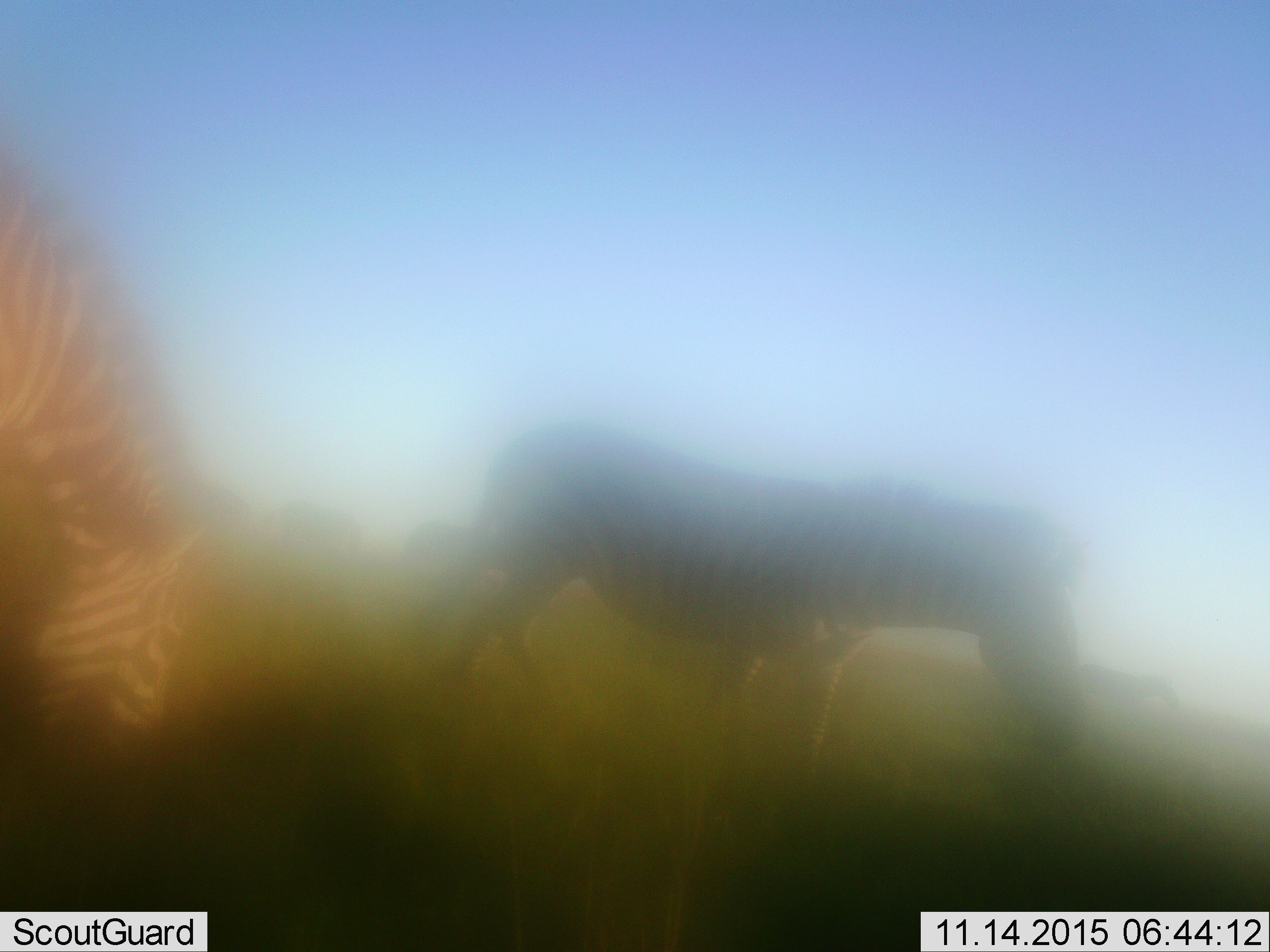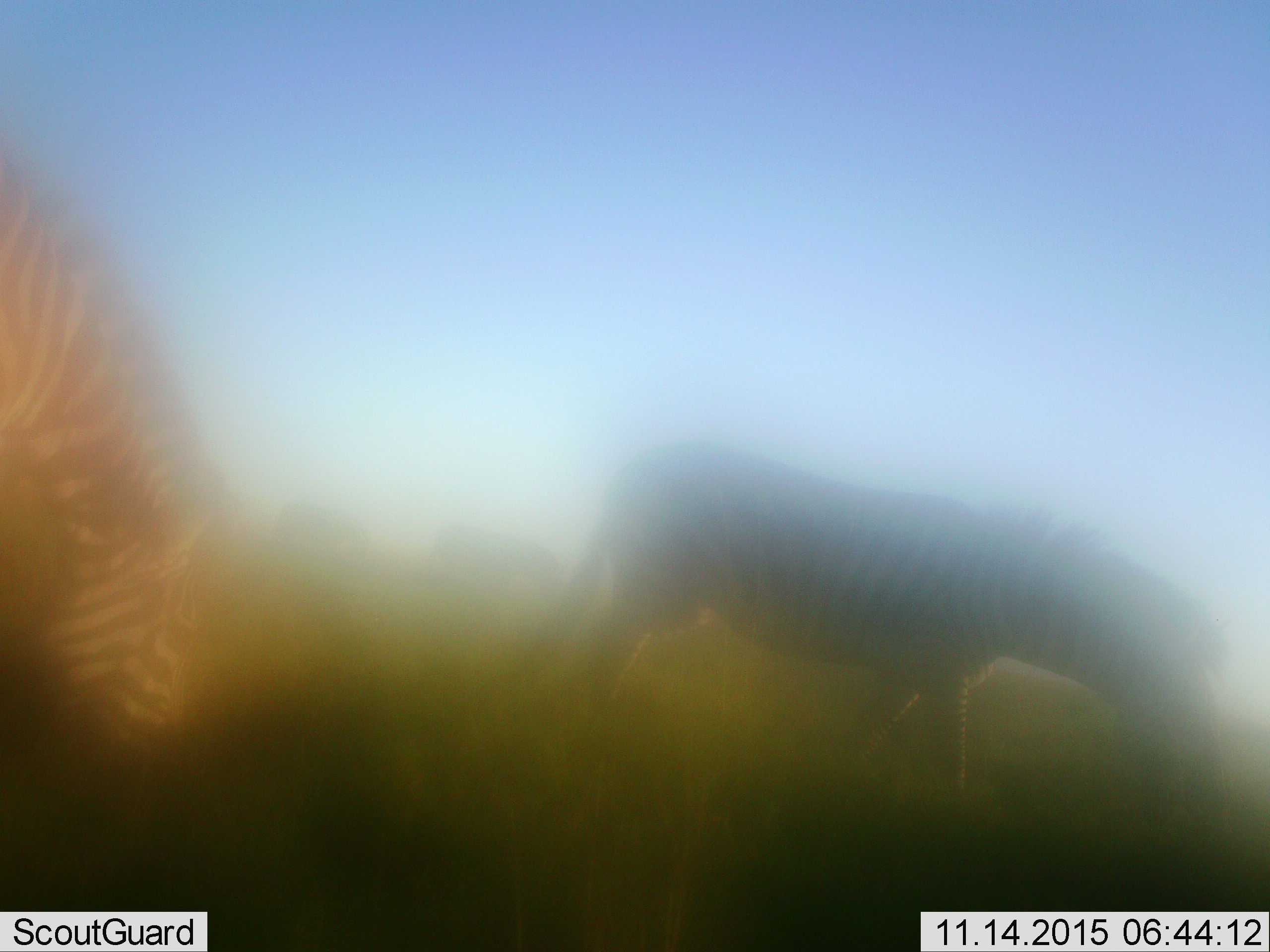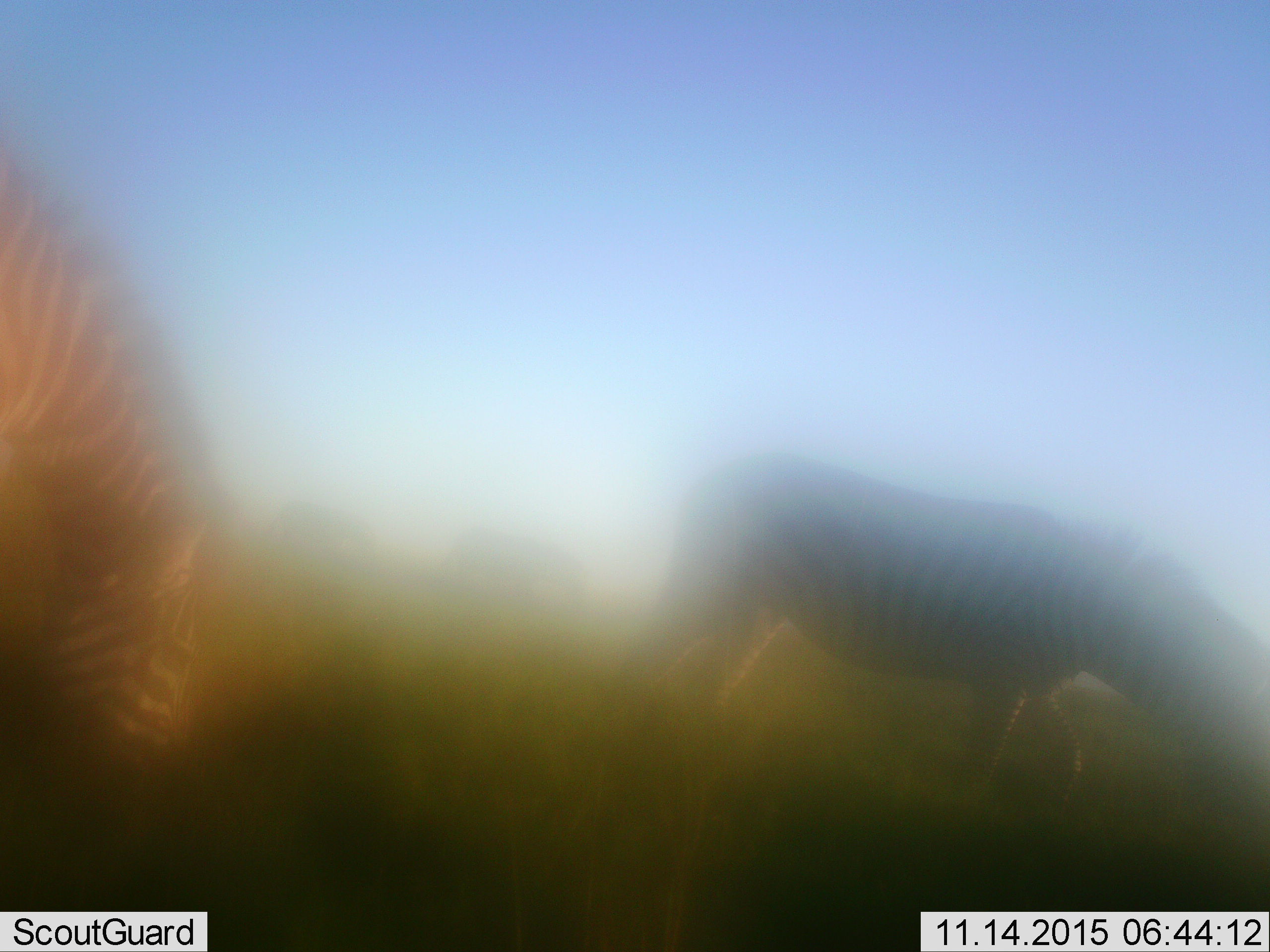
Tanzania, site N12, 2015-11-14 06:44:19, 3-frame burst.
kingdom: Animalia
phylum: Chordata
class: Mammalia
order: Perissodactyla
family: Equidae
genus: Equus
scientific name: Equus quagga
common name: plains zebra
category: zebra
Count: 4.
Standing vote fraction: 50%.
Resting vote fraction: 0%.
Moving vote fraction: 40%.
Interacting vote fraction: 20%.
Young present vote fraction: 0%.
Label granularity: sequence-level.